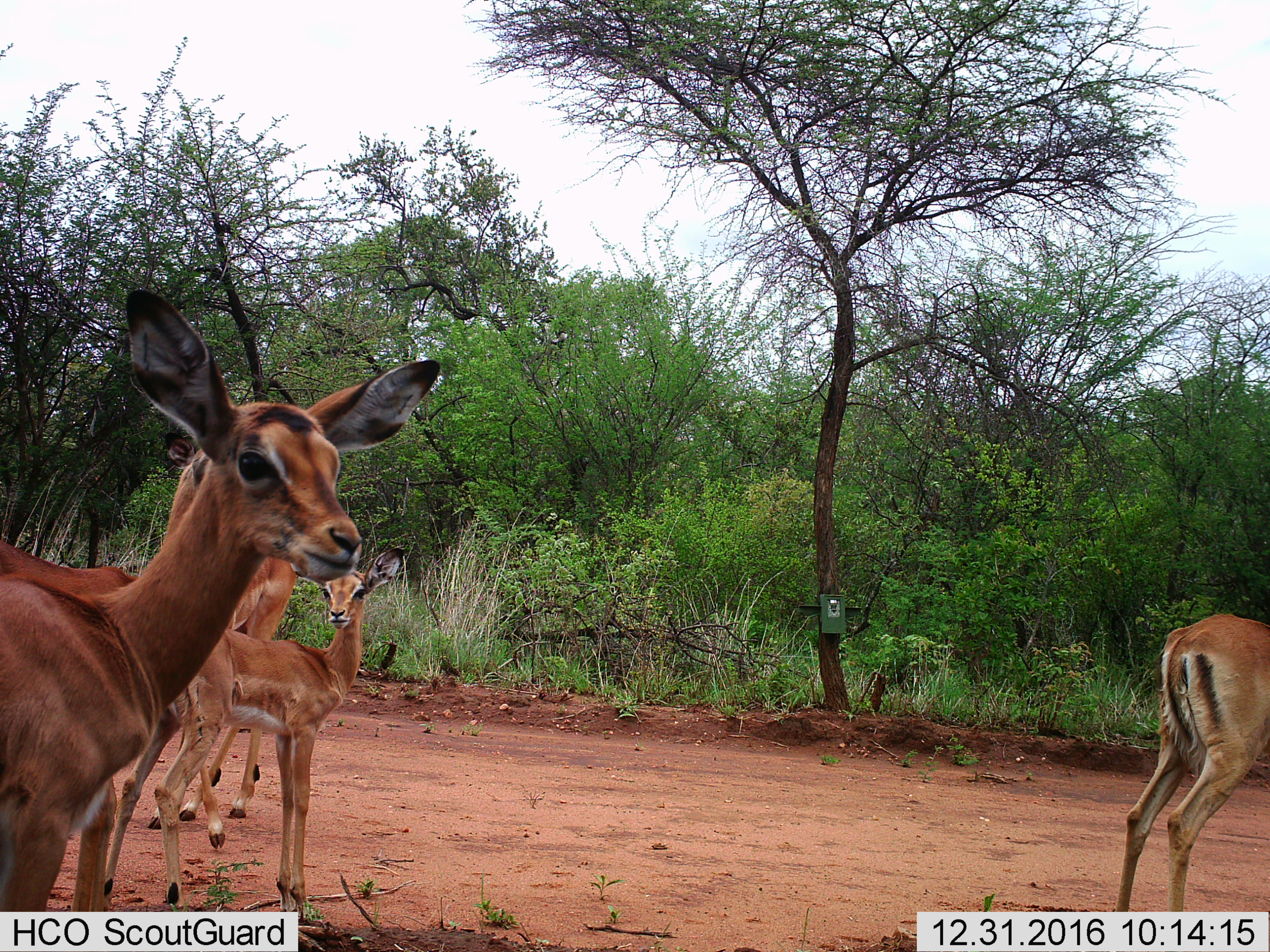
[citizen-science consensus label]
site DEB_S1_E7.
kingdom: Animalia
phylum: Chordata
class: Mammalia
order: Artiodactyla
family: Bovidae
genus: Aepyceros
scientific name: Aepyceros melampus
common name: impala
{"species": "impala (Aepyceros melampus)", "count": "5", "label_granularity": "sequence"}